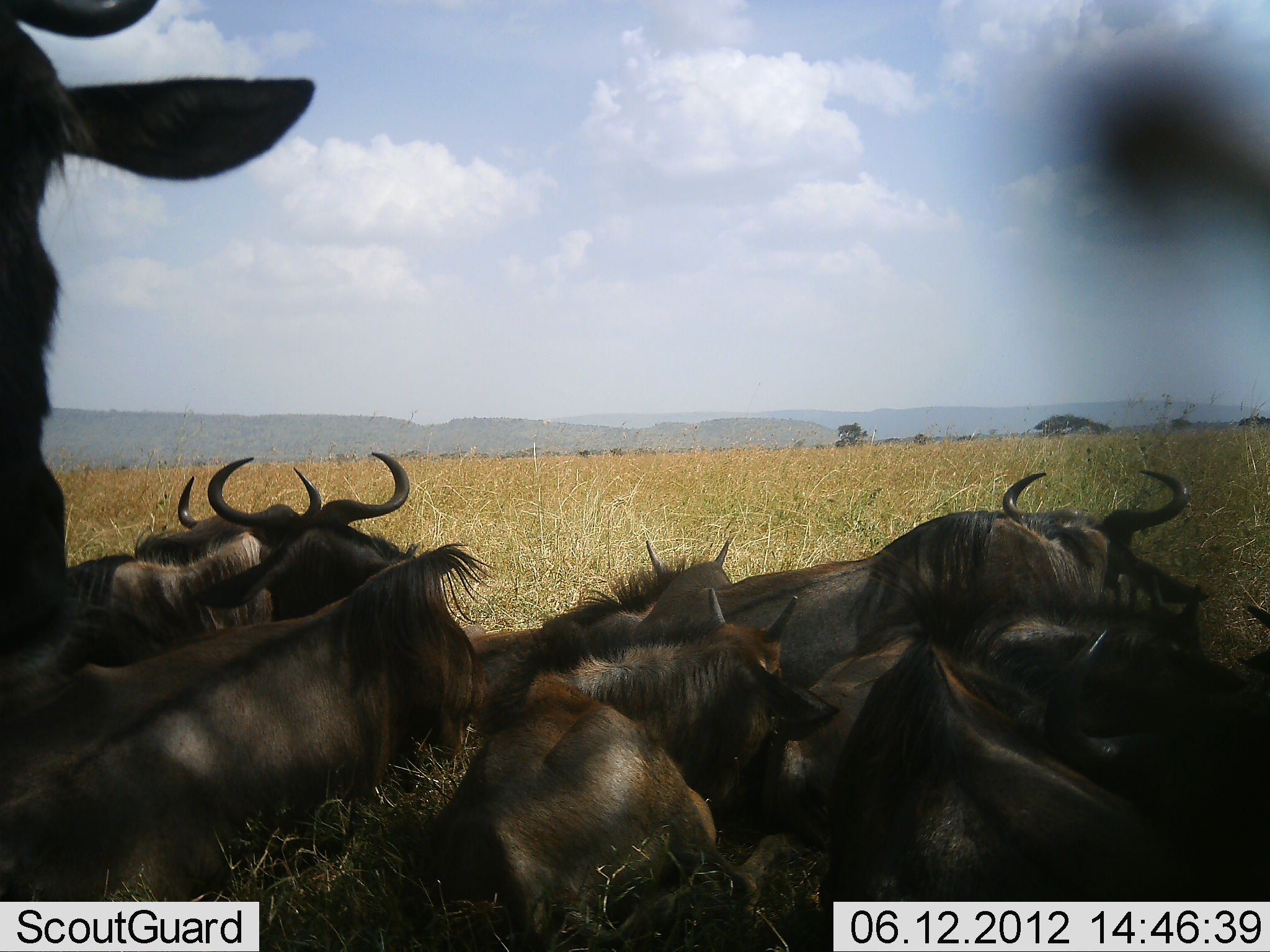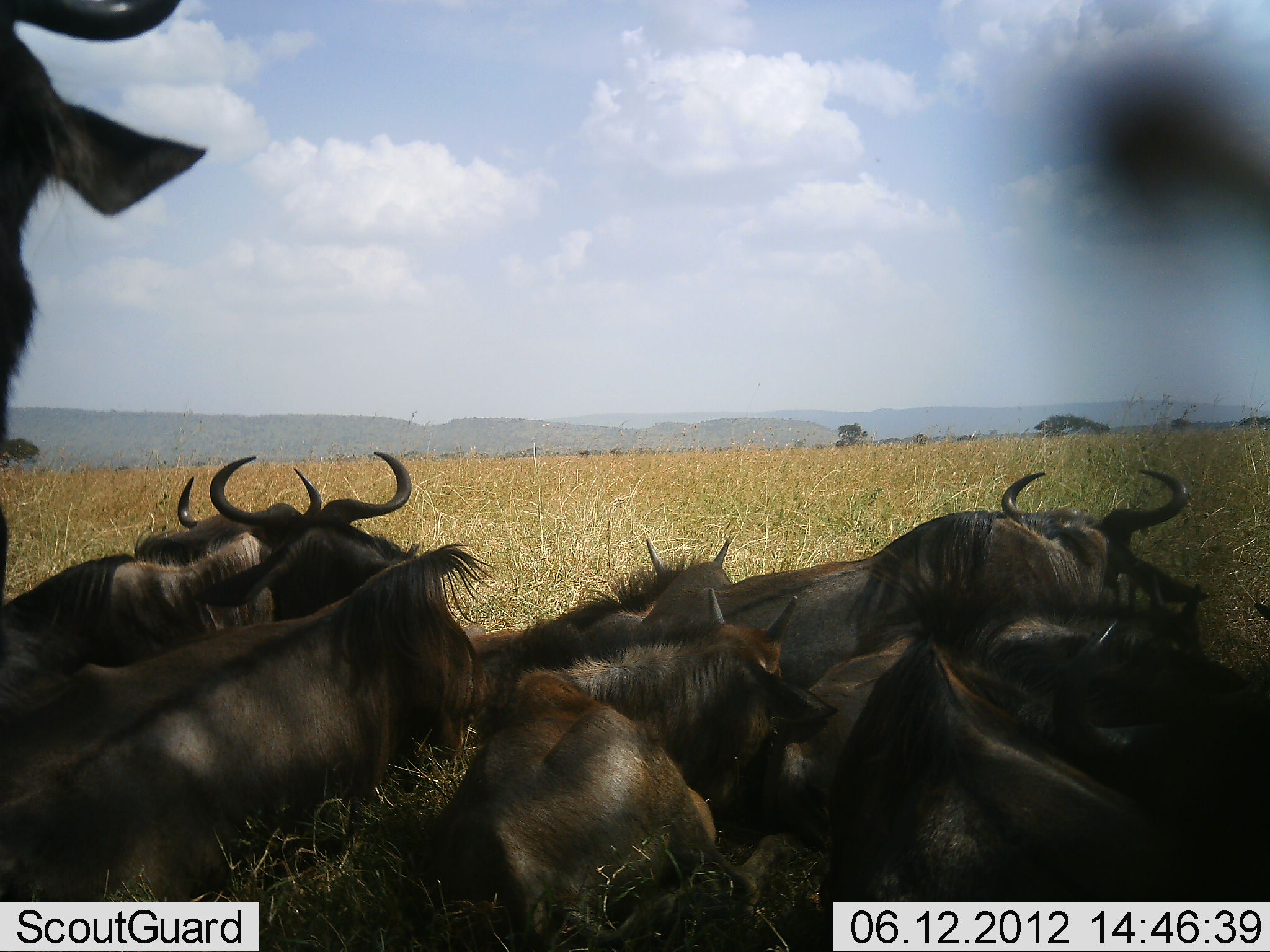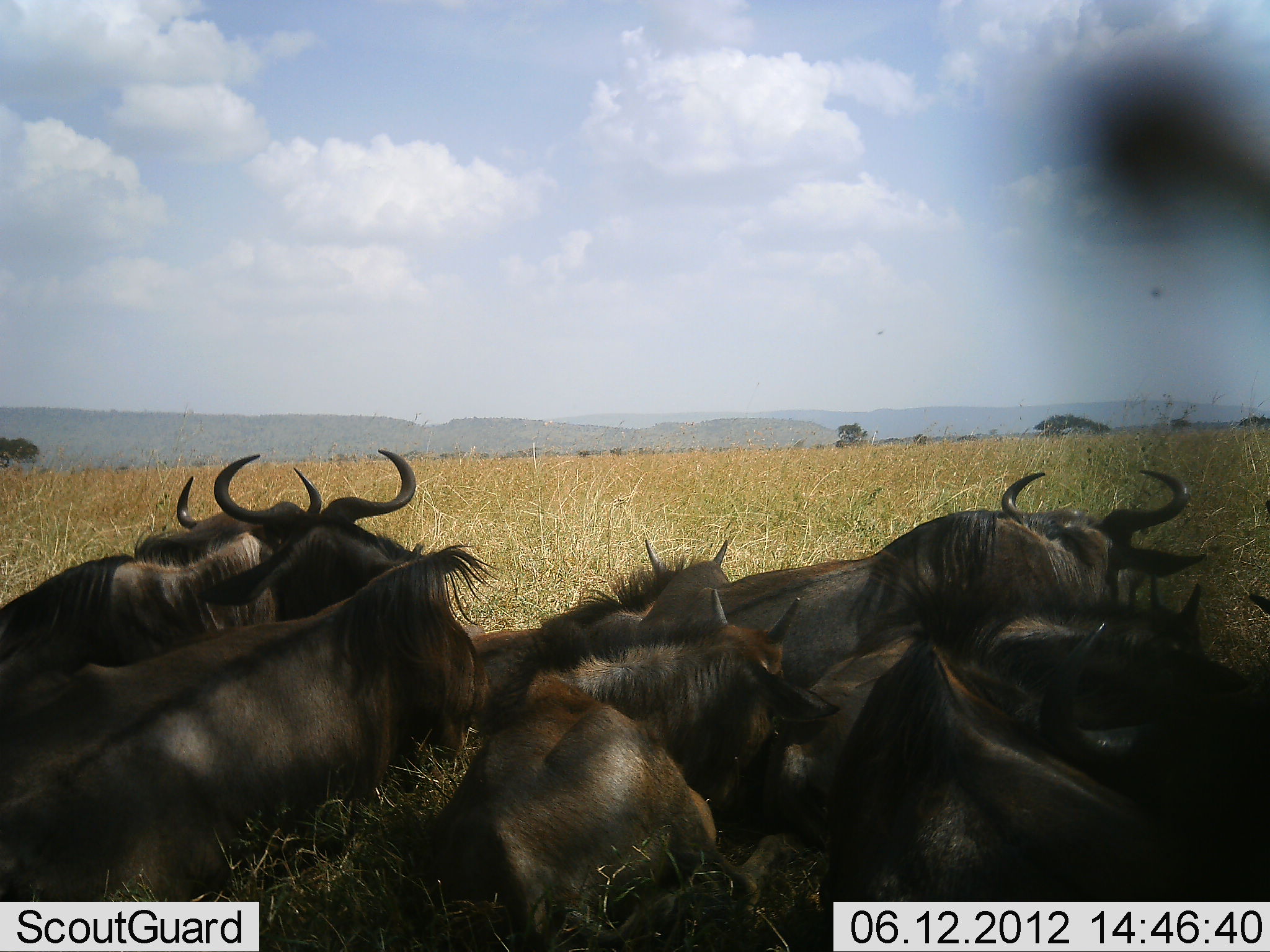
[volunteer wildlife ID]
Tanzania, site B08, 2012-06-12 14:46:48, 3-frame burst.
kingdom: Animalia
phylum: Chordata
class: Mammalia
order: Artiodactyla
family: Bovidae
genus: Connochaetes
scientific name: Connochaetes taurinus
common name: blue wildebeest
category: wildebeest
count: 10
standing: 18%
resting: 100%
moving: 0%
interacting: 0%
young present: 18%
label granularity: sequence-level